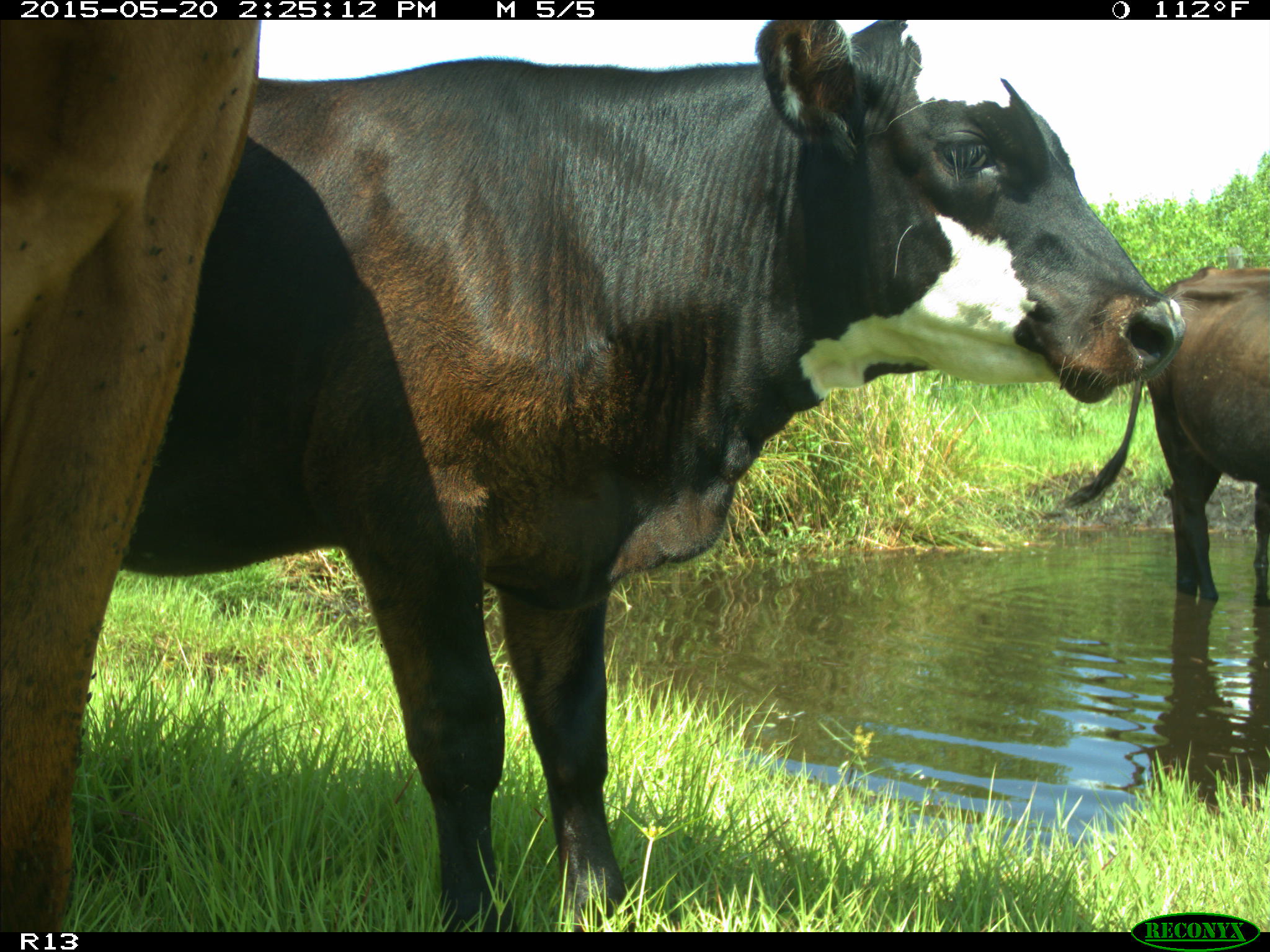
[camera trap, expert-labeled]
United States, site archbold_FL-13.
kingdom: Animalia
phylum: Chordata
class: Mammalia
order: Artiodactyla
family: Bovidae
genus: Bos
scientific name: Bos taurus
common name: domestic cow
Bos taurus (domestic cow).